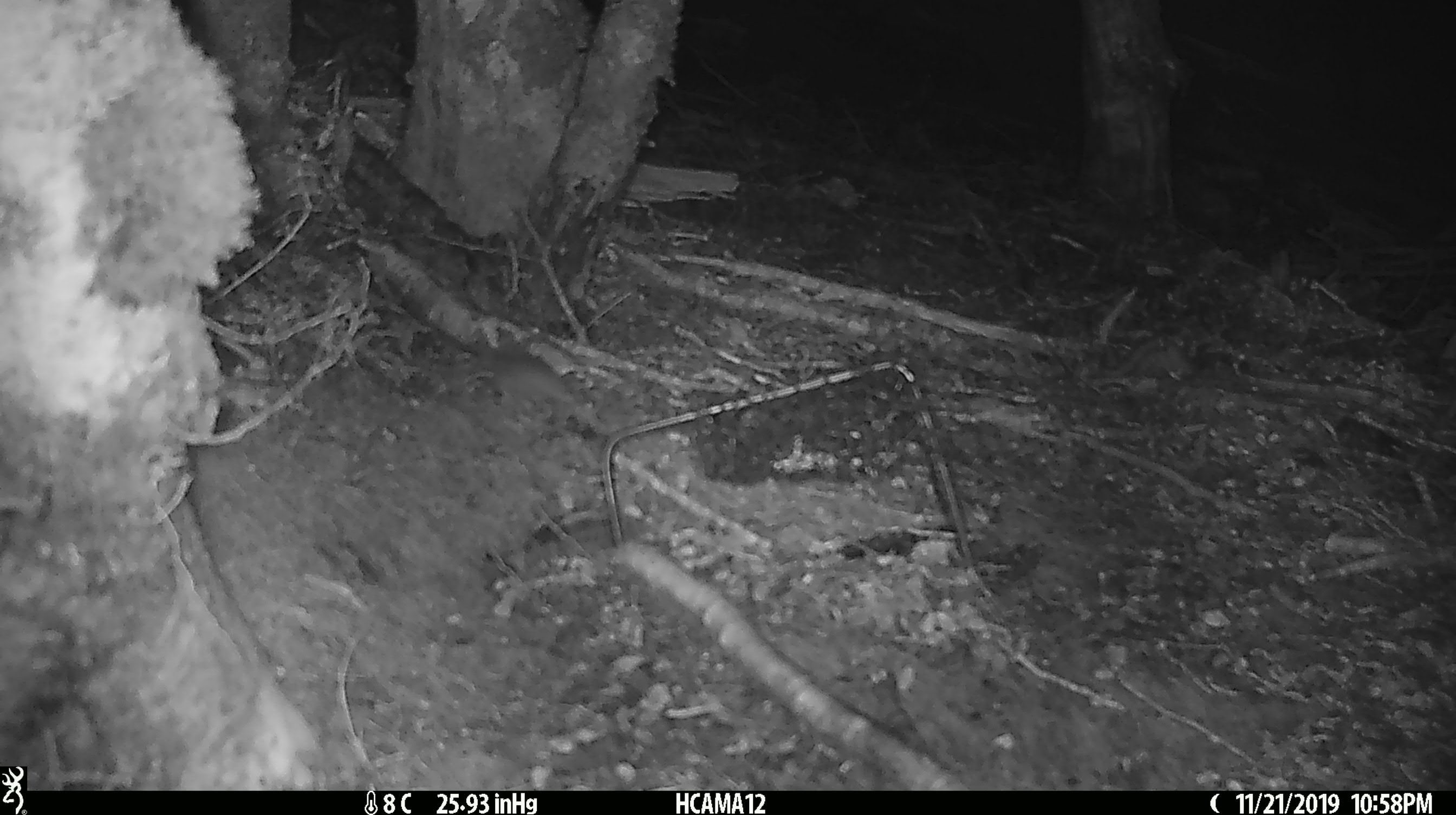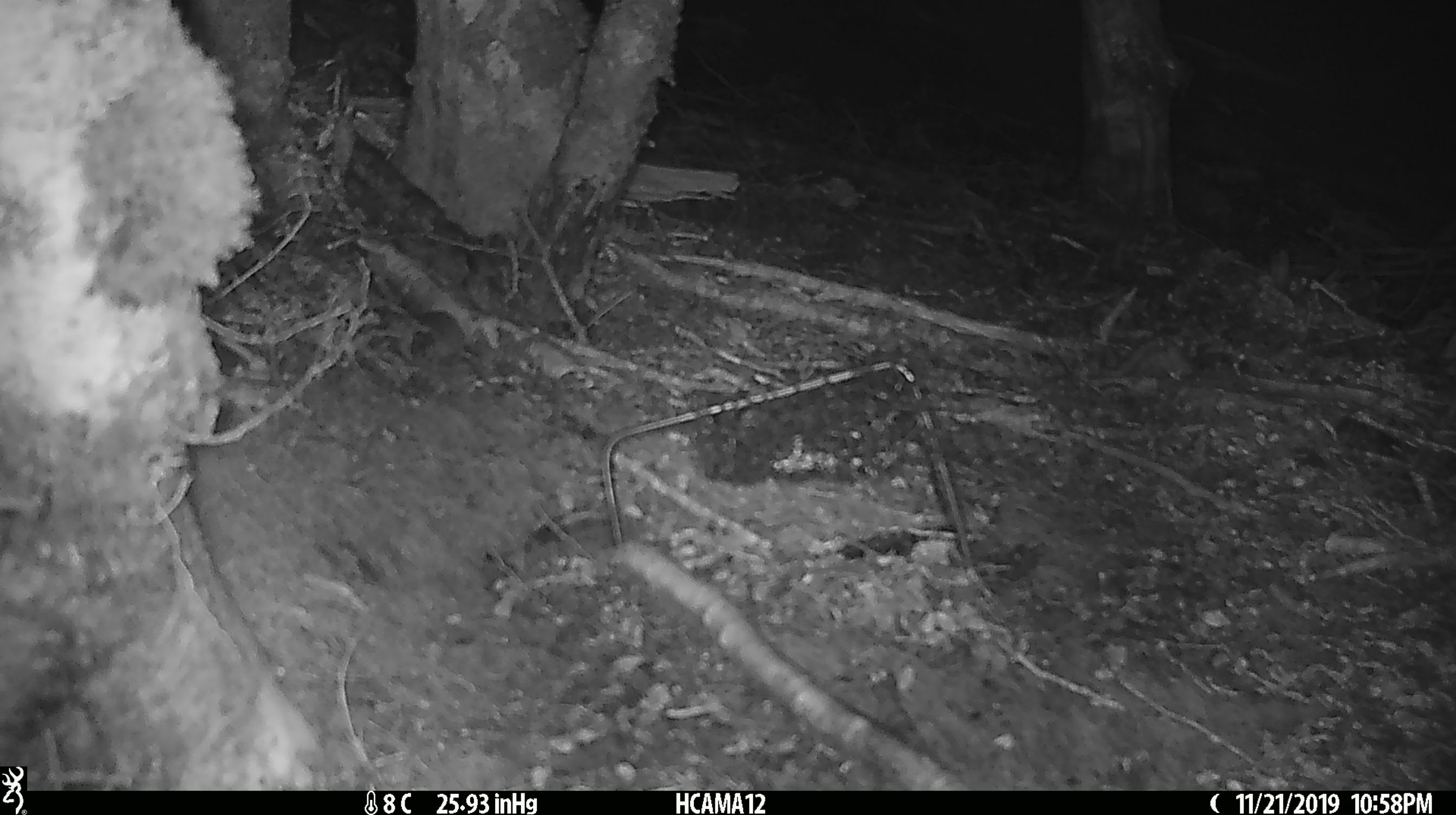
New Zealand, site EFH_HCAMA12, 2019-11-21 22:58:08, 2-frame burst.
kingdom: Animalia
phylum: Chordata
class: Mammalia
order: Rodentia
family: Muridae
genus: Mus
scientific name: Mus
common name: mouse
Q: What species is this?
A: Mouse (Mus).